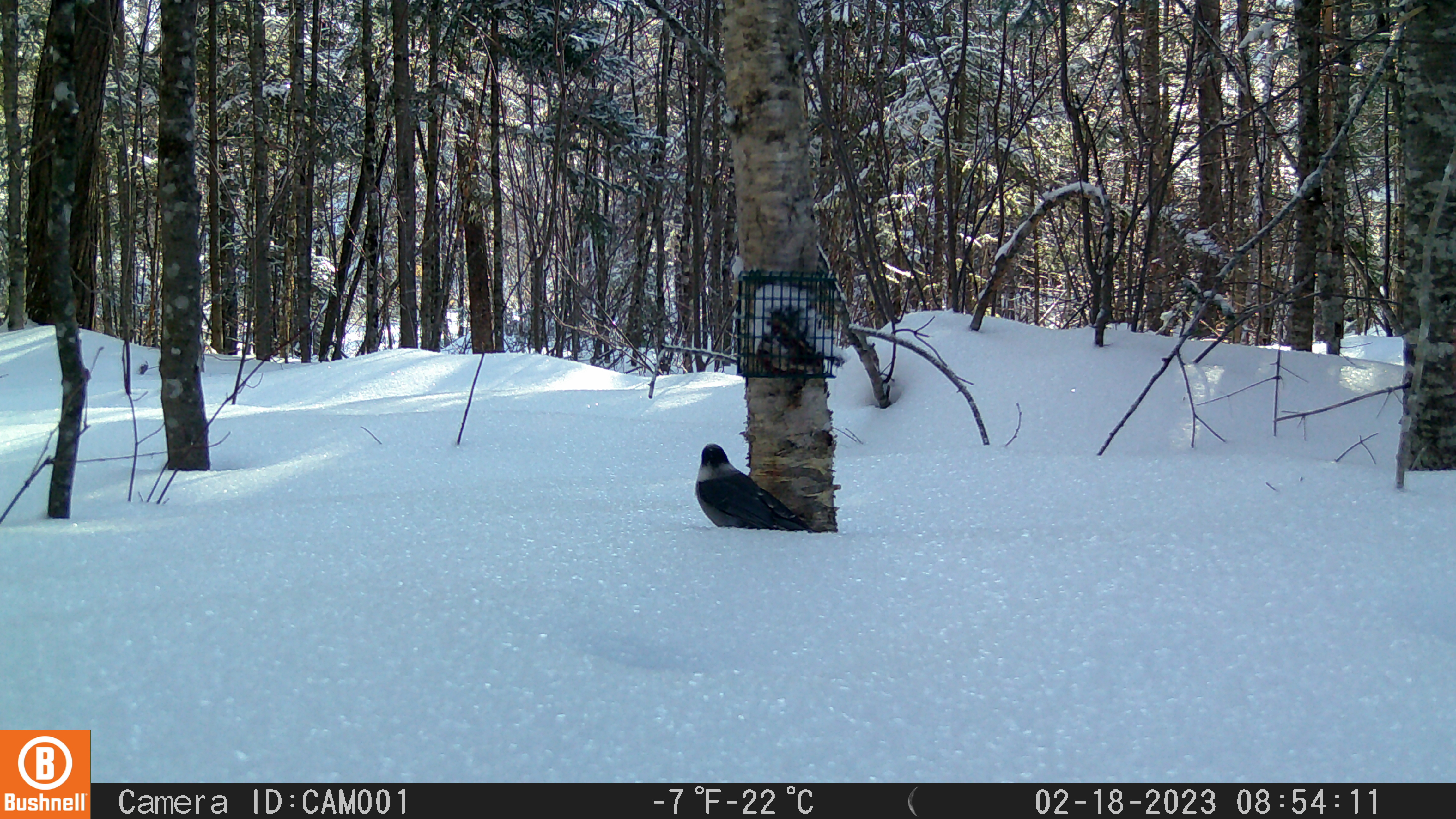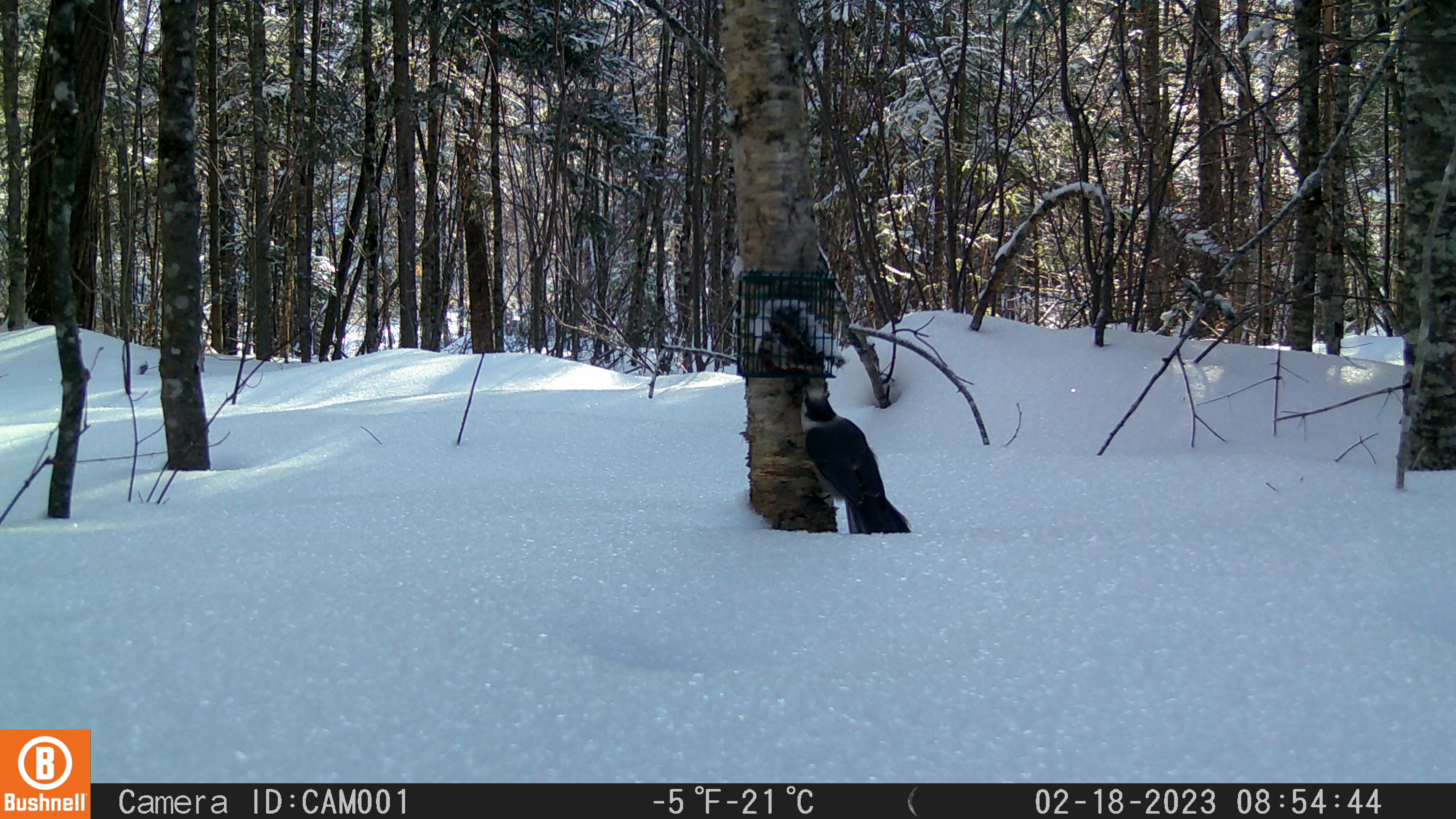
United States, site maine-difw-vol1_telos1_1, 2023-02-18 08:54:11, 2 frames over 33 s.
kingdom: Animalia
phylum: Chordata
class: Aves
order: Passeriformes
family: Corvidae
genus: Perisoreus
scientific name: Perisoreus canadensis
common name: canada jay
Canada jay (Perisoreus canadensis).